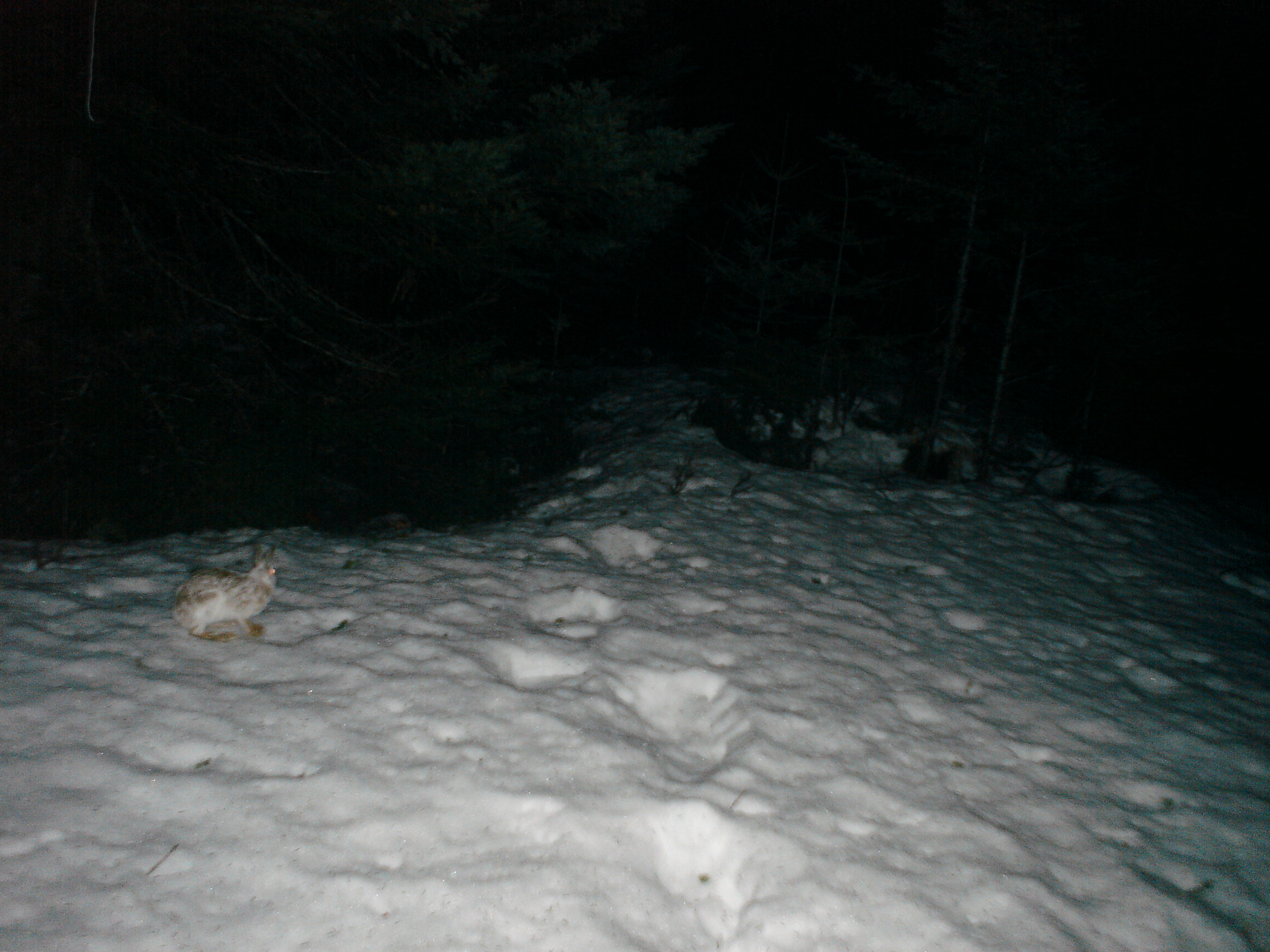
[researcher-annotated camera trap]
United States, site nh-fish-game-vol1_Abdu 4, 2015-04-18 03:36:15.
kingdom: Animalia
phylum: Chordata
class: Mammalia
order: Lagomorpha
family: Leporidae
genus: Lepus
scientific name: Lepus americanus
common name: snowshoe hare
Snowshoe hare (Lepus americanus).